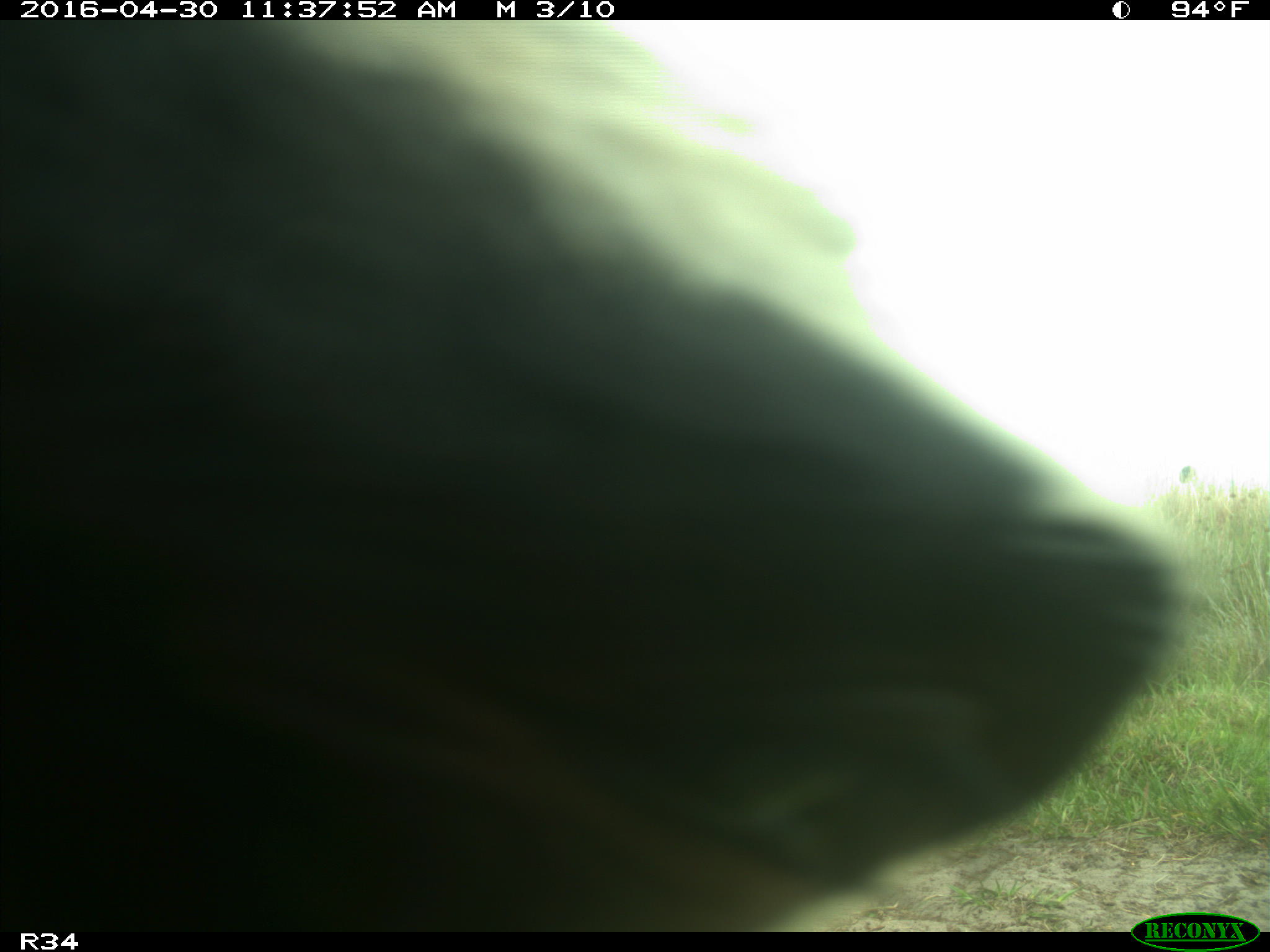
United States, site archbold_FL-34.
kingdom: Animalia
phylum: Chordata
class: Mammalia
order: Artiodactyla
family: Bovidae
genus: Bos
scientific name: Bos taurus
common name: domestic cow